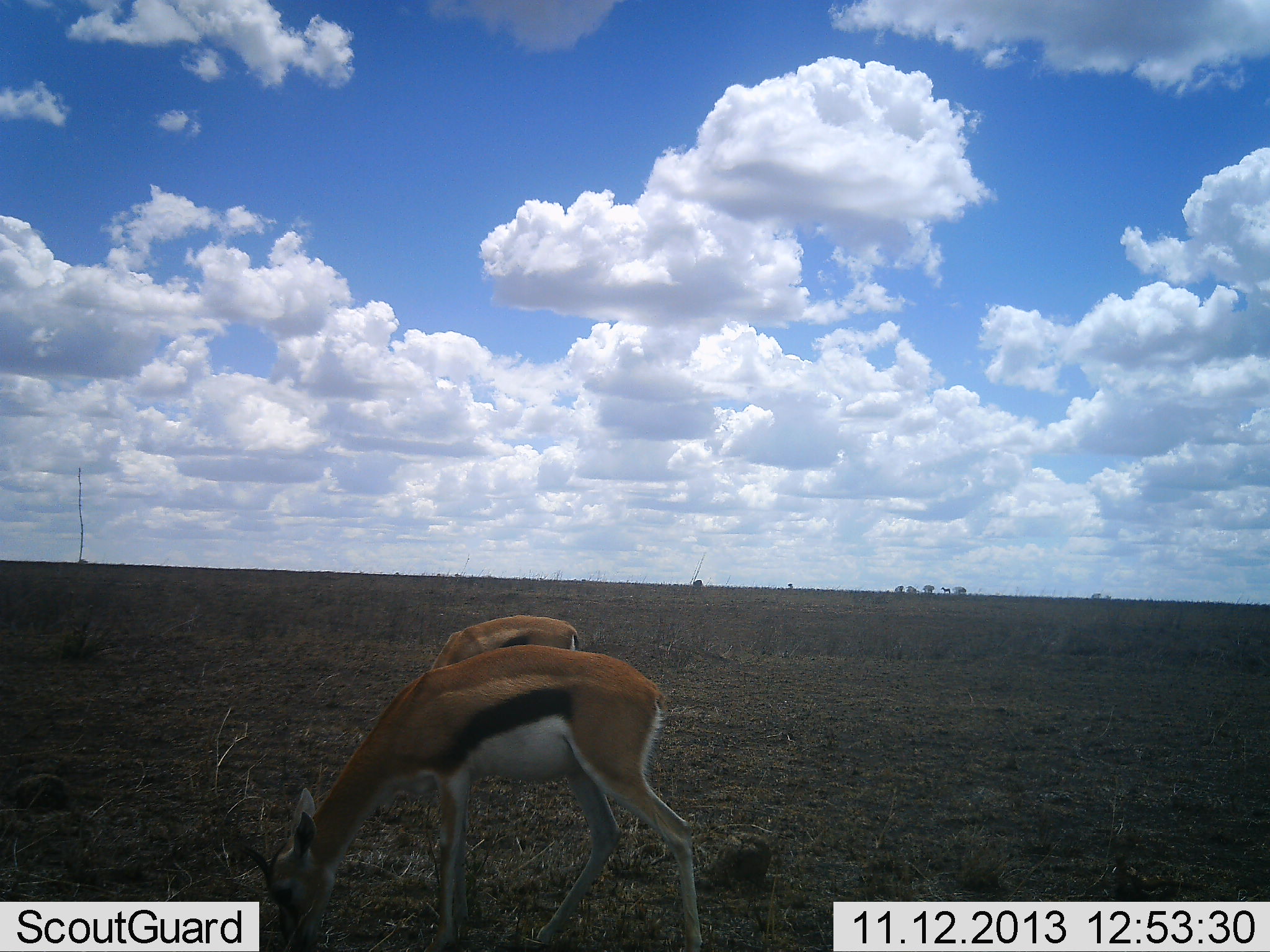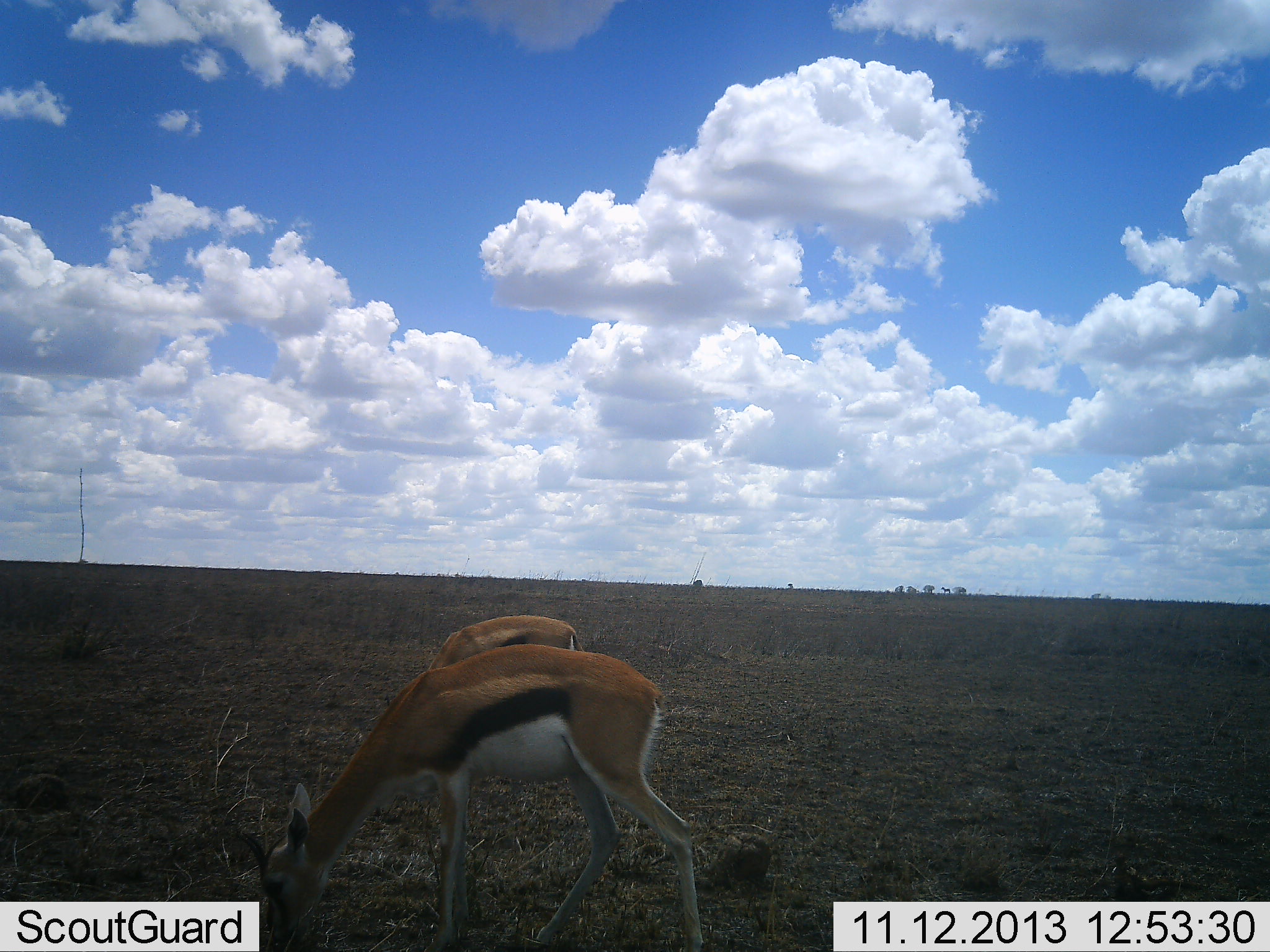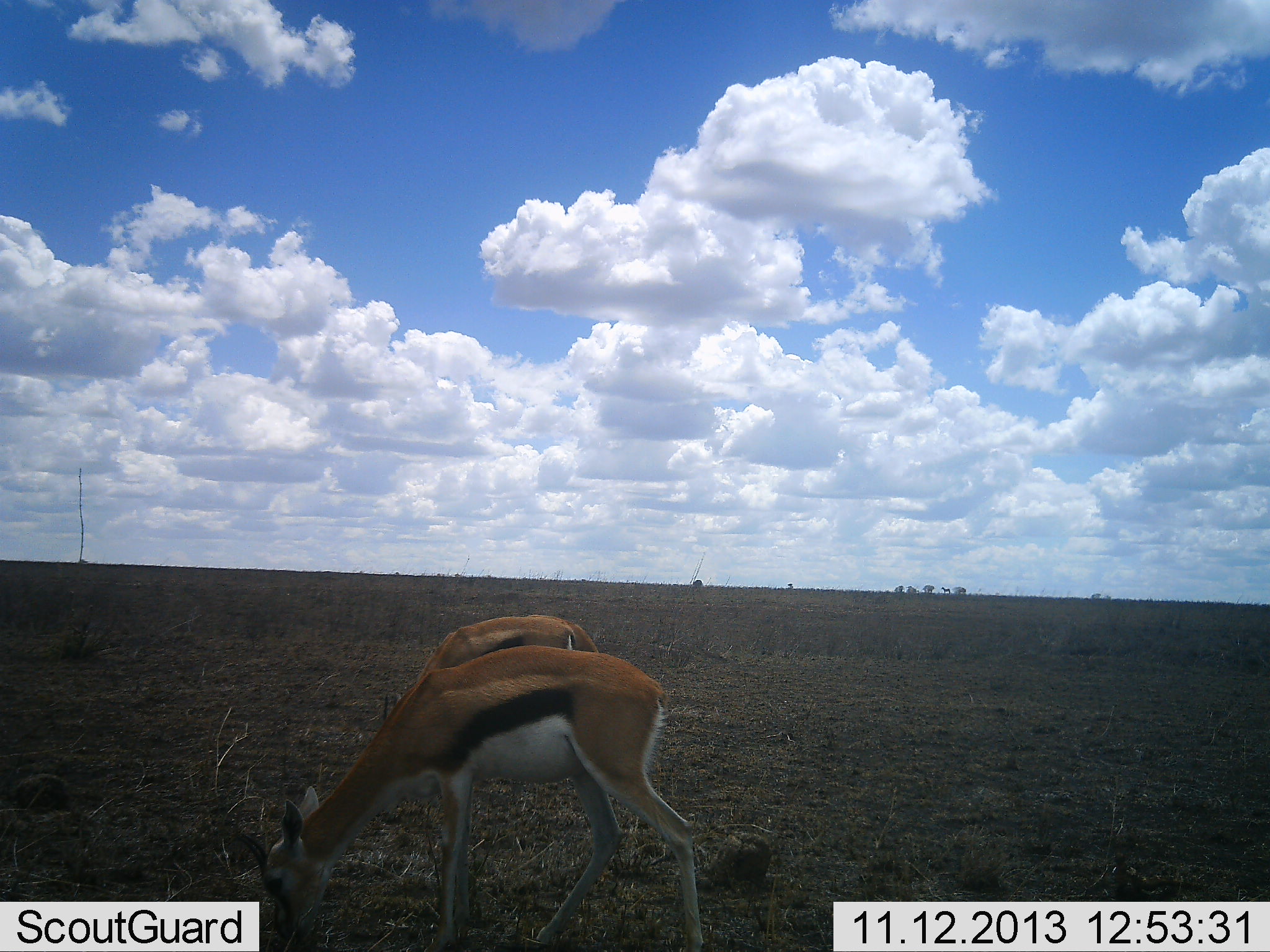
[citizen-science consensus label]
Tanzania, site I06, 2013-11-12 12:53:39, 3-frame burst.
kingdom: Animalia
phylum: Chordata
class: Mammalia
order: Artiodactyla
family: Bovidae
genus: Eudorcas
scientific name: Eudorcas thomsonii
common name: thomson's gazelle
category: gazellethomsons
Gazellethomsons (thomson's gazelle) (Eudorcas thomsonii), count 2. Behavior (volunteer vote fractions): standing 36%, resting 0%, moving 0%, interacting 9%. Young present (vote fraction): 0%. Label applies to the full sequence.